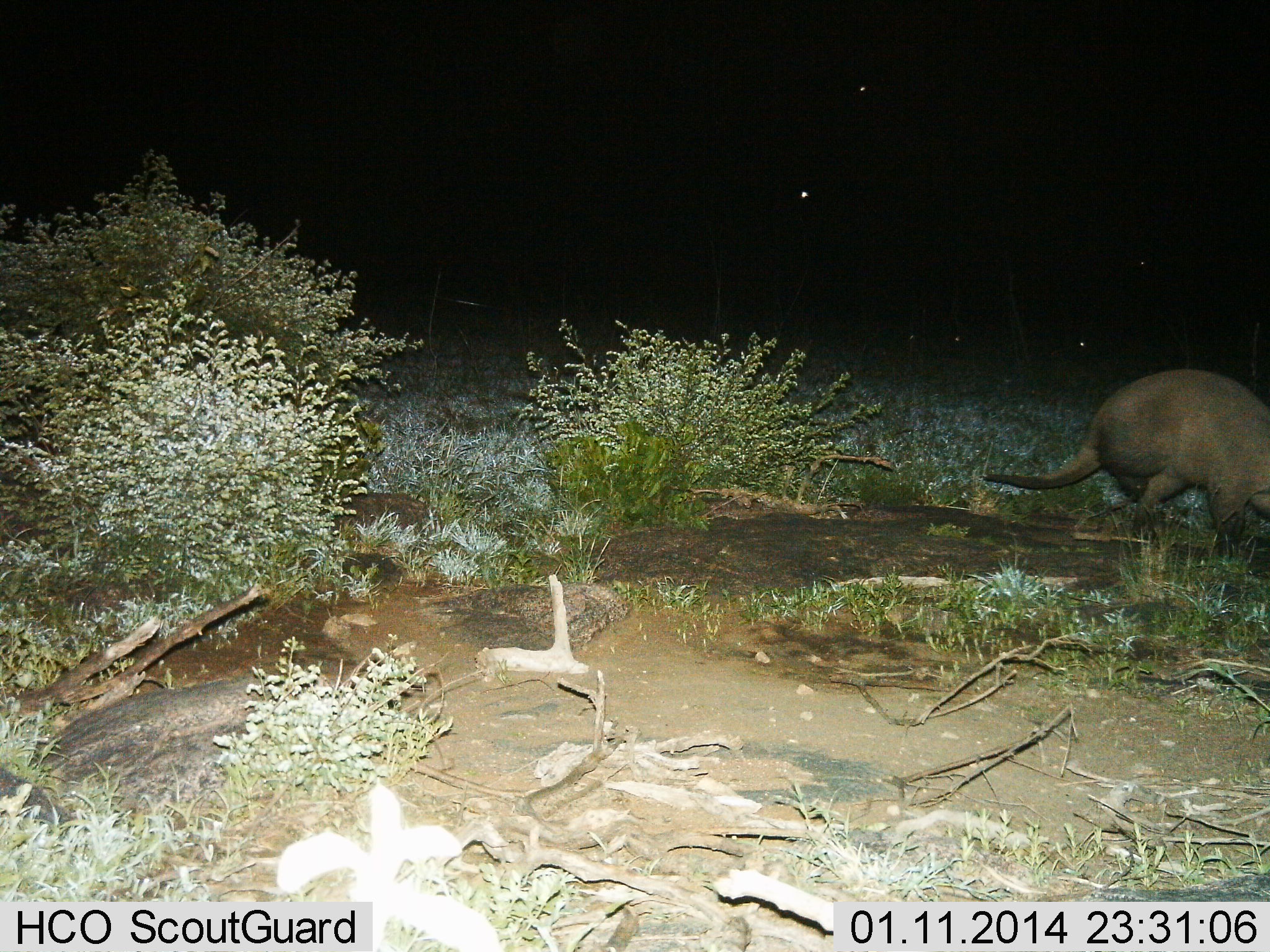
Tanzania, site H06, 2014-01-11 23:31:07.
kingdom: Animalia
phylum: Chordata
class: Mammalia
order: Tubulidentata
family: Orycteropodidae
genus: Orycteropus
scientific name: Orycteropus afer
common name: aardvark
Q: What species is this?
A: Aardvark (Orycteropus afer).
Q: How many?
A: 1.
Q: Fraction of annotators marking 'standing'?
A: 28%.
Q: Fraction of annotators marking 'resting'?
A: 0%.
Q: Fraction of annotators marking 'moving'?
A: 69%.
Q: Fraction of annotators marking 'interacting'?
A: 0%.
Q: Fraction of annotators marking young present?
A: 0%.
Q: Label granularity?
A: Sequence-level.